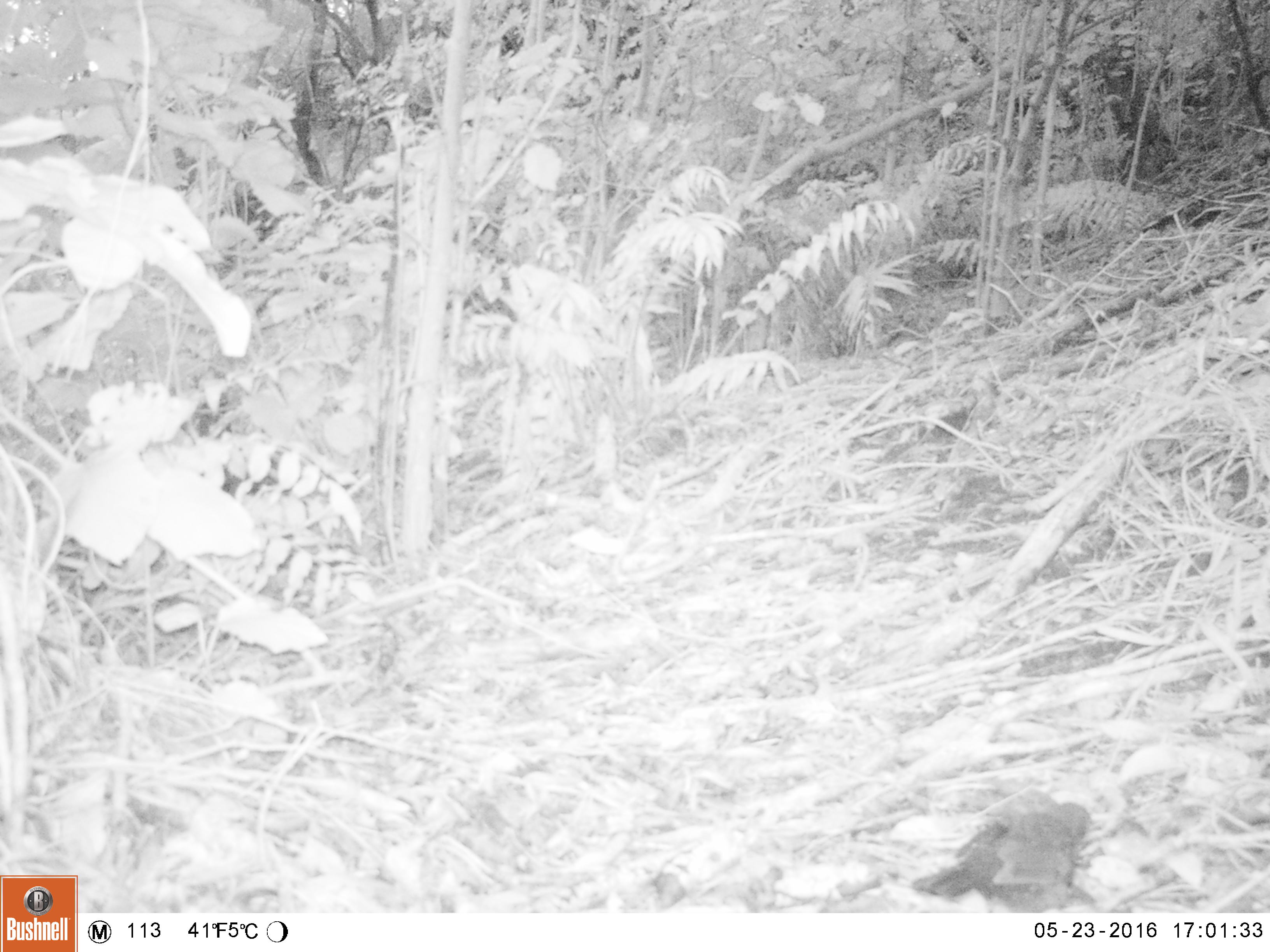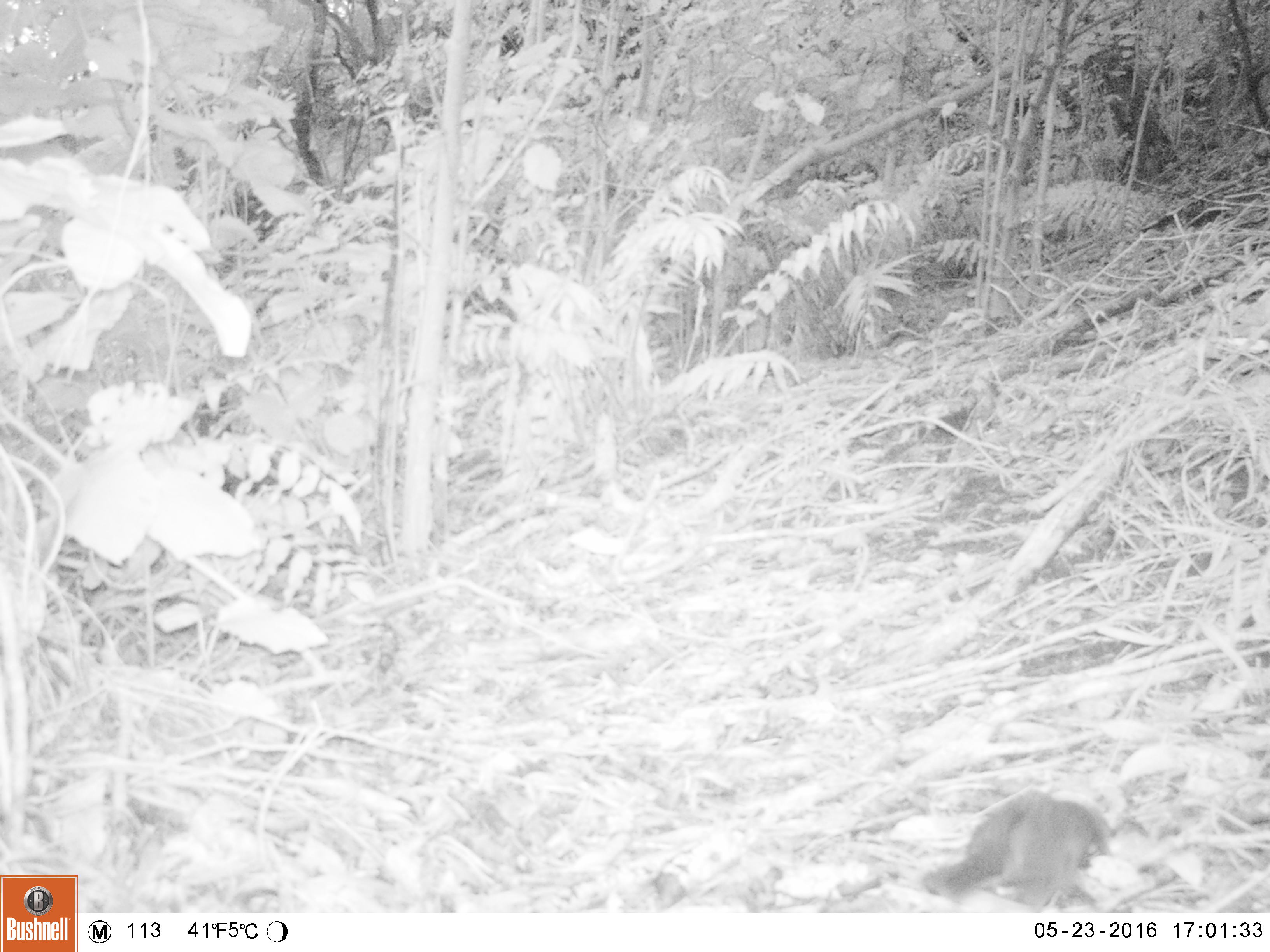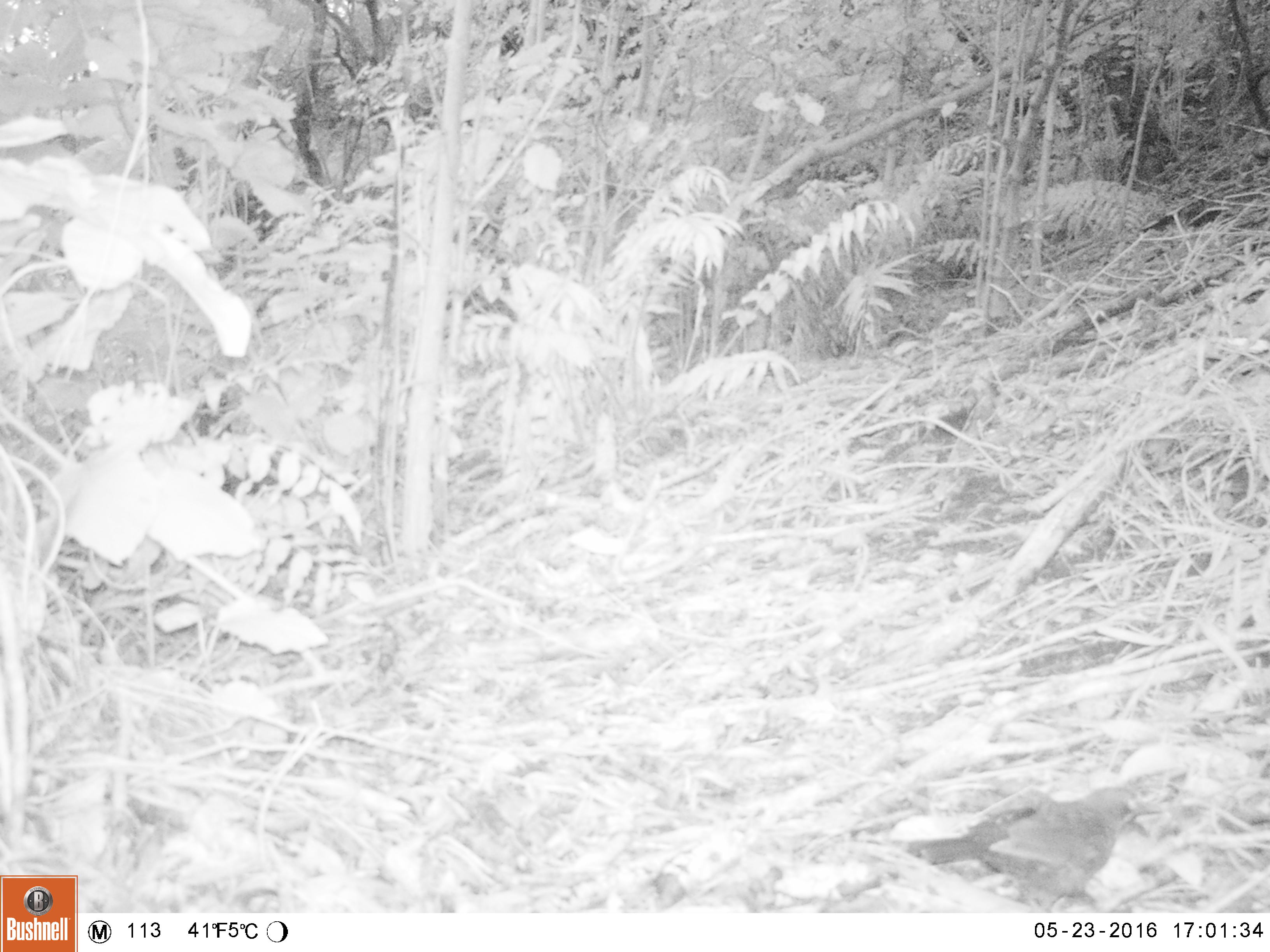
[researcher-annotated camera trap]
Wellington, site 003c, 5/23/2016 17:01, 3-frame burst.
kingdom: Animalia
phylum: Chordata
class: Aves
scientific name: Aves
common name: bird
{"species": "bird (Aves)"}